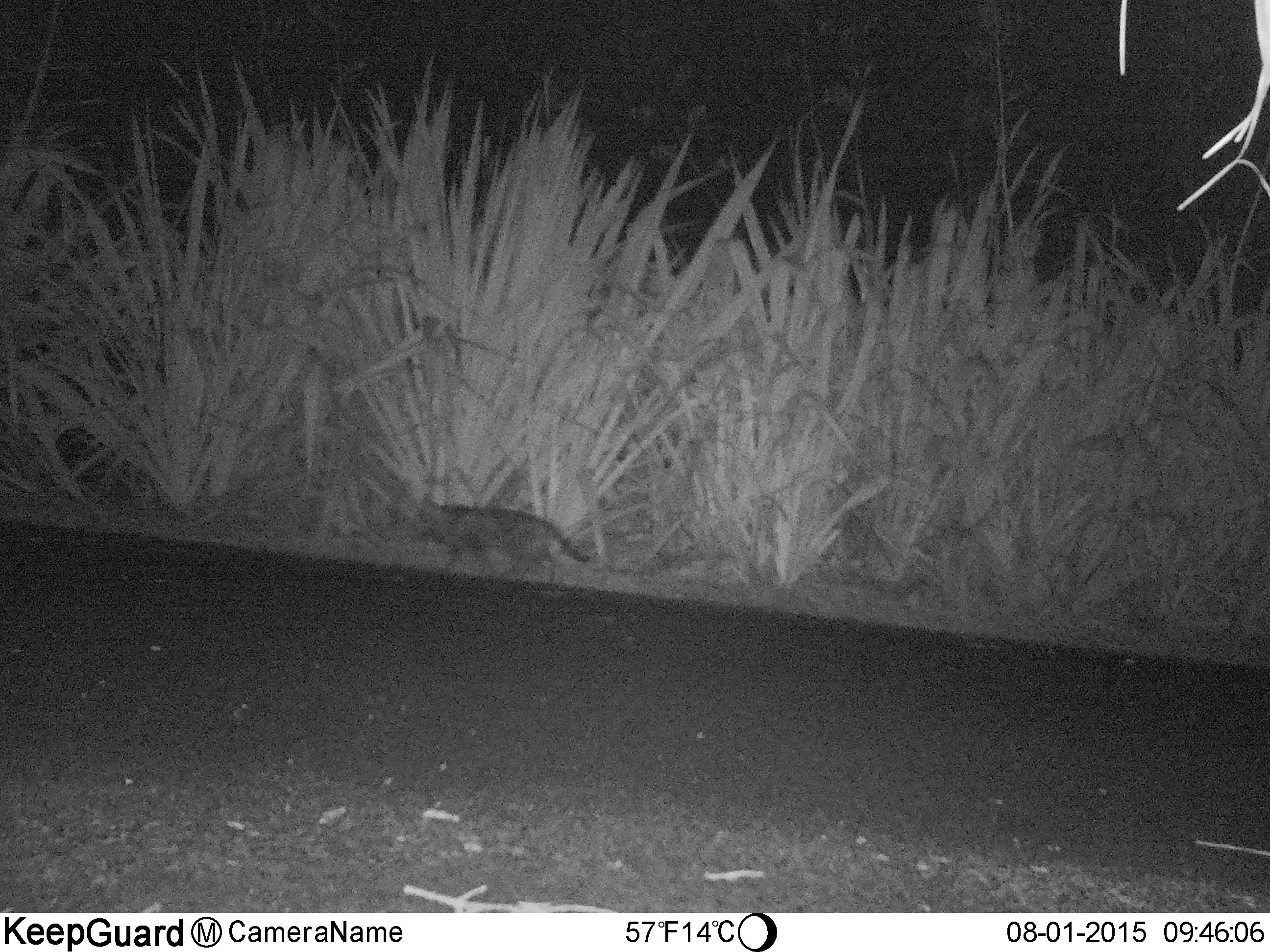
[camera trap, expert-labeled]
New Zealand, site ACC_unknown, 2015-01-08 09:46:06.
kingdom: Animalia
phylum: Chordata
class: Mammalia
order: Carnivora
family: Felidae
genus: Felis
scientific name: Felis catus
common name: domestic cat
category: cat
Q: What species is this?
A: Cat (domestic cat) (Felis catus).